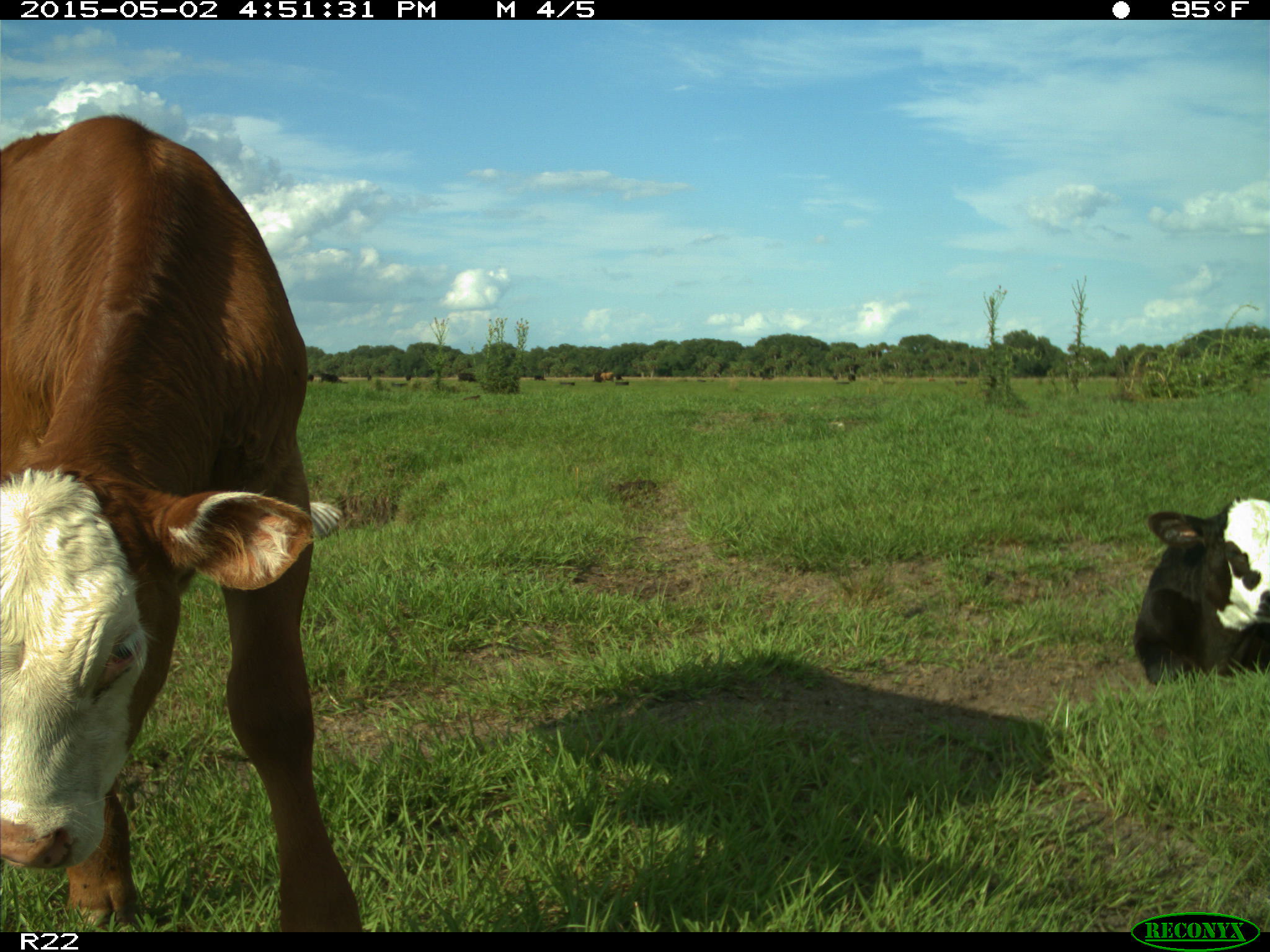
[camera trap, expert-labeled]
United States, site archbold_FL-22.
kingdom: Animalia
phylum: Chordata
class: Mammalia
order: Artiodactyla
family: Bovidae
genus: Bos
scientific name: Bos taurus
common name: domestic cow